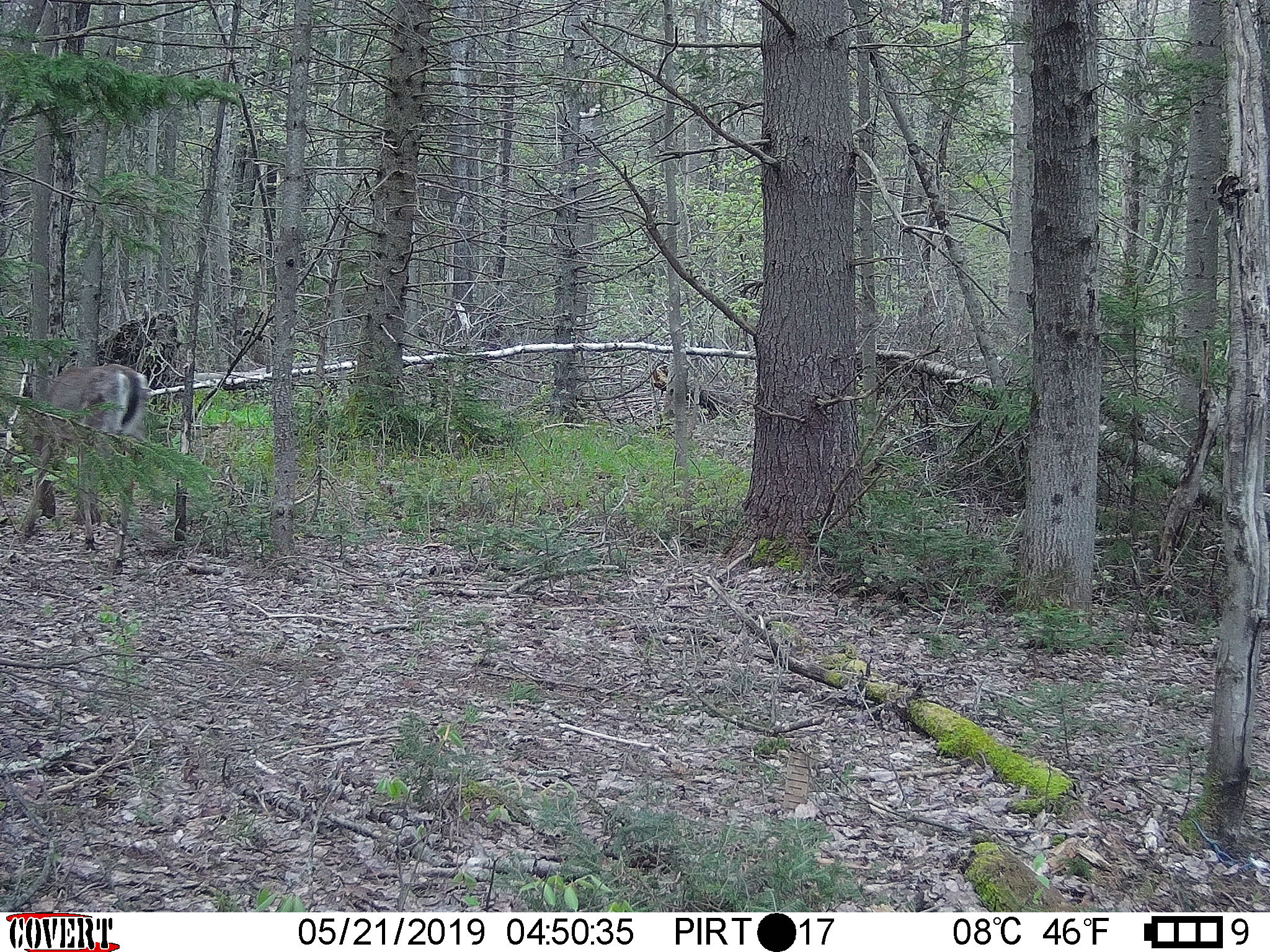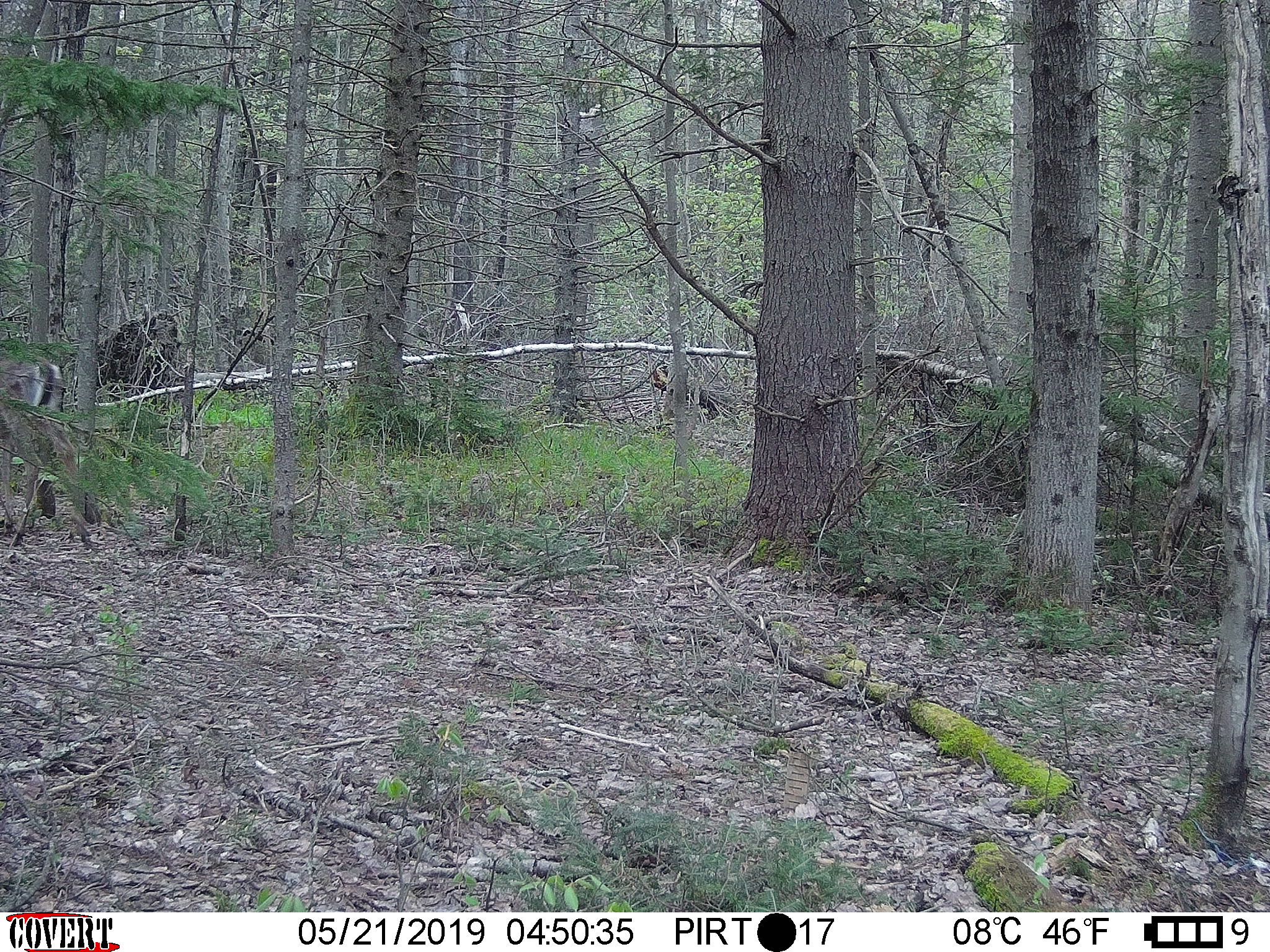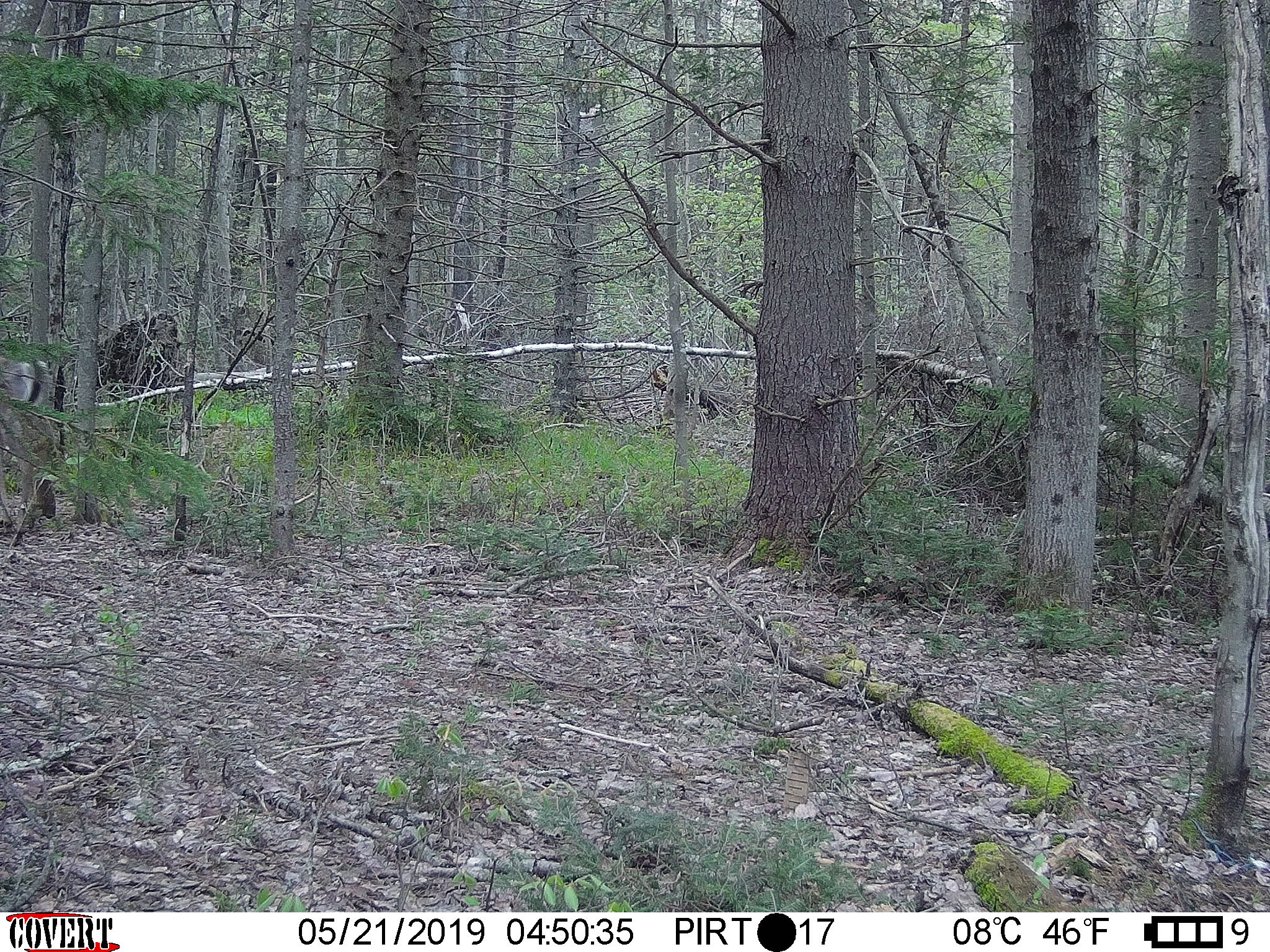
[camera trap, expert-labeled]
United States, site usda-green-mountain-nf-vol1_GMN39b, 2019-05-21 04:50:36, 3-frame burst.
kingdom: Animalia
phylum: Chordata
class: Mammalia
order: Artiodactyla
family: Cervidae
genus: Odocoileus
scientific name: Odocoileus virginianus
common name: white-tailed deer